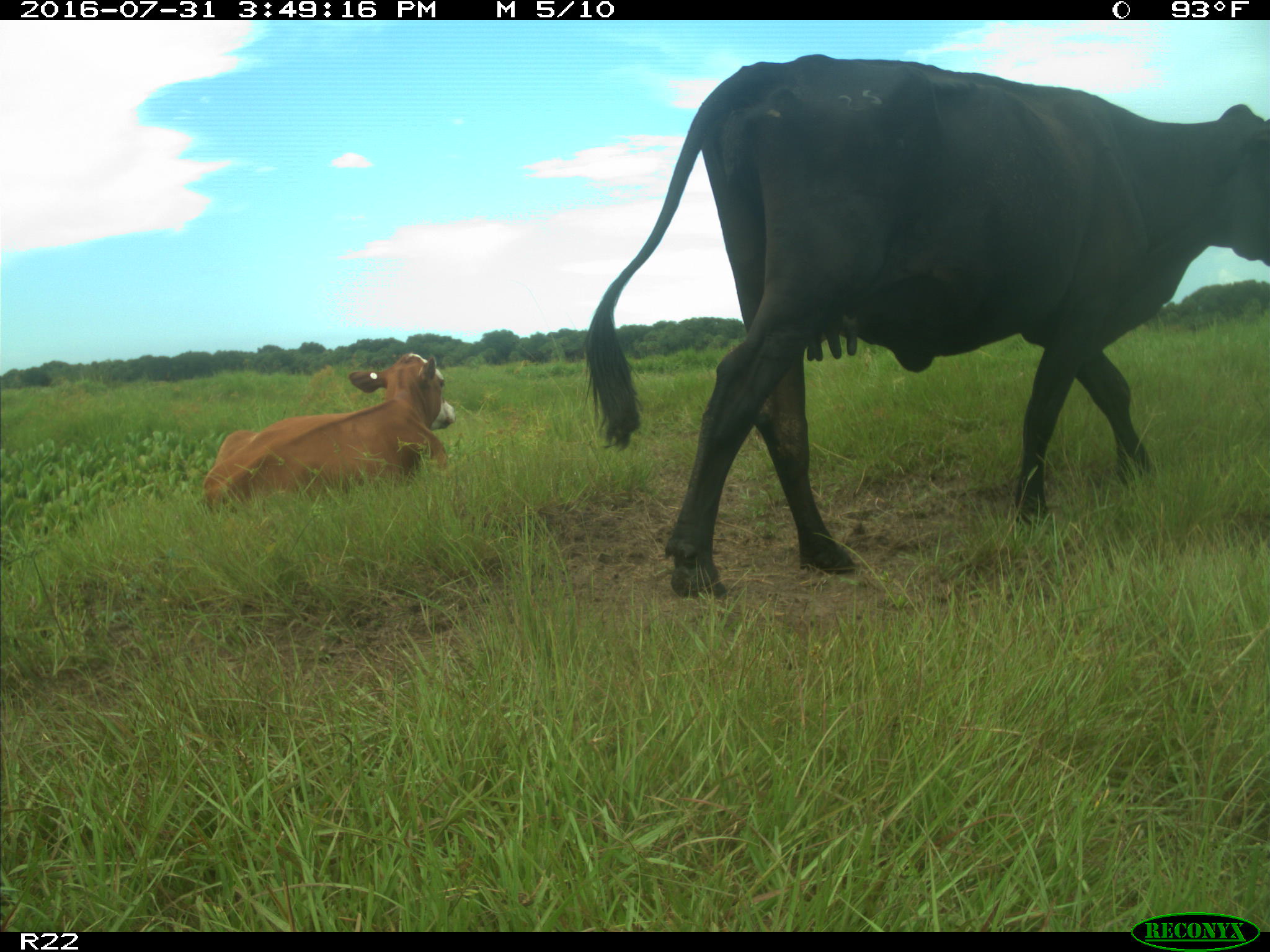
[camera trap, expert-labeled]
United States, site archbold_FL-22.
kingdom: Animalia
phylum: Chordata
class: Mammalia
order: Artiodactyla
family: Bovidae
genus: Bos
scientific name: Bos taurus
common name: domestic cow